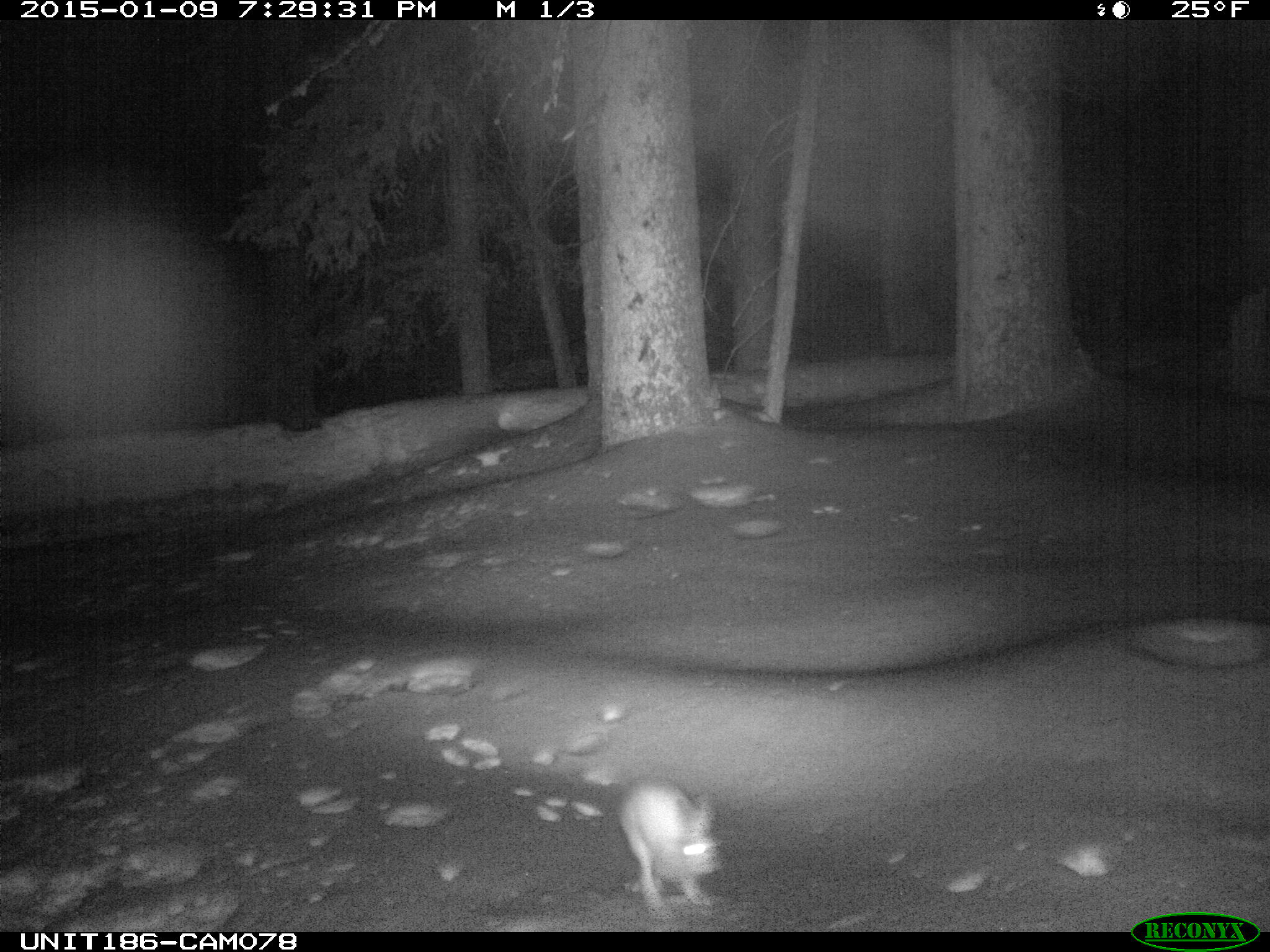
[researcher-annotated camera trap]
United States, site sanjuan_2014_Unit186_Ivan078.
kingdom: Animalia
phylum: Chordata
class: Mammalia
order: Lagomorpha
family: Leporidae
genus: Lepus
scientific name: Lepus americanus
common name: snowshoe hare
Lepus americanus (snowshoe hare).